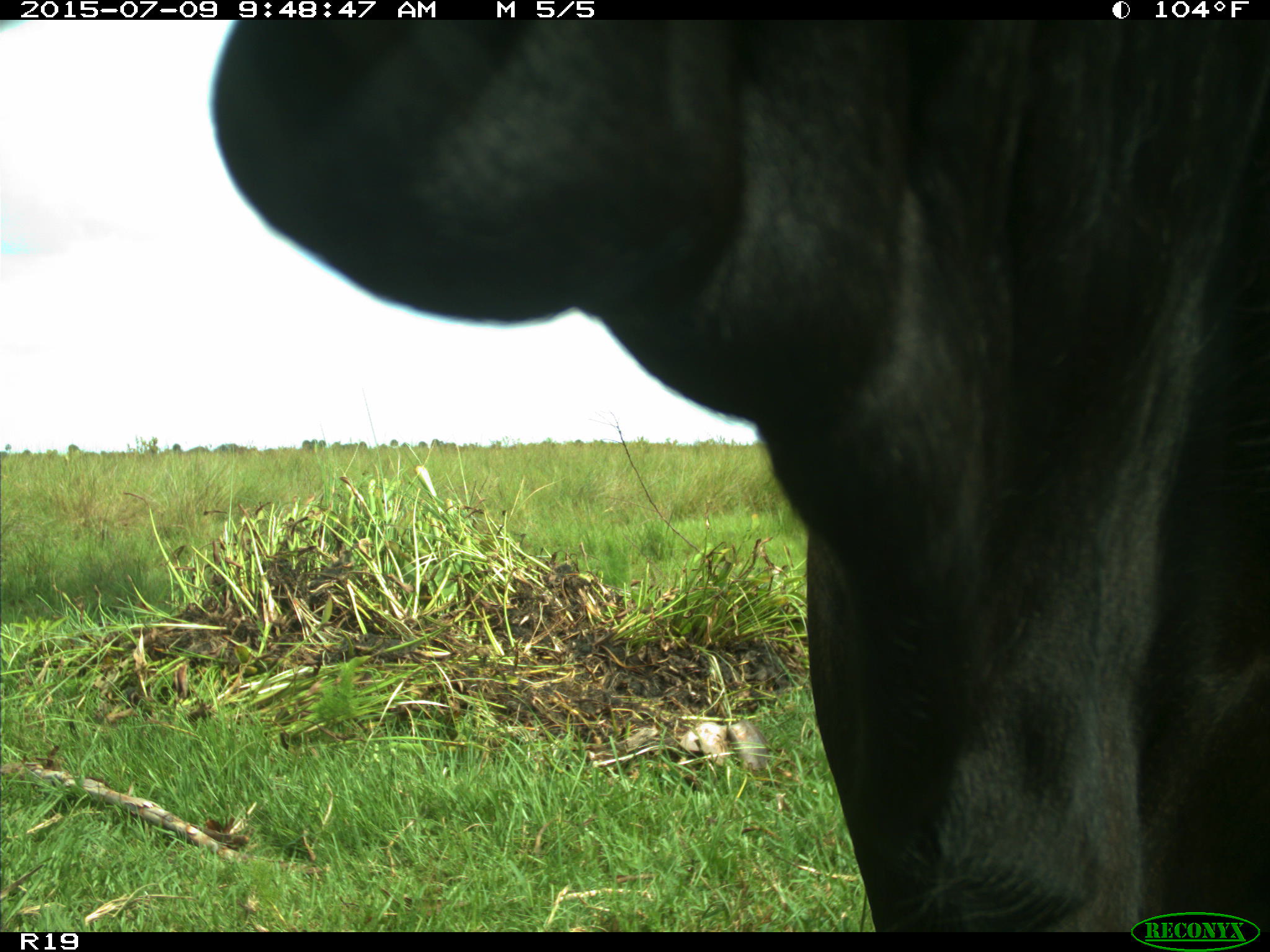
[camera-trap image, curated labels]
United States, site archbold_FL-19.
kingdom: Animalia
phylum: Chordata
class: Mammalia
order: Artiodactyla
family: Bovidae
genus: Bos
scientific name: Bos taurus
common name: domestic cow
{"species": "Bos taurus (domestic cow)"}